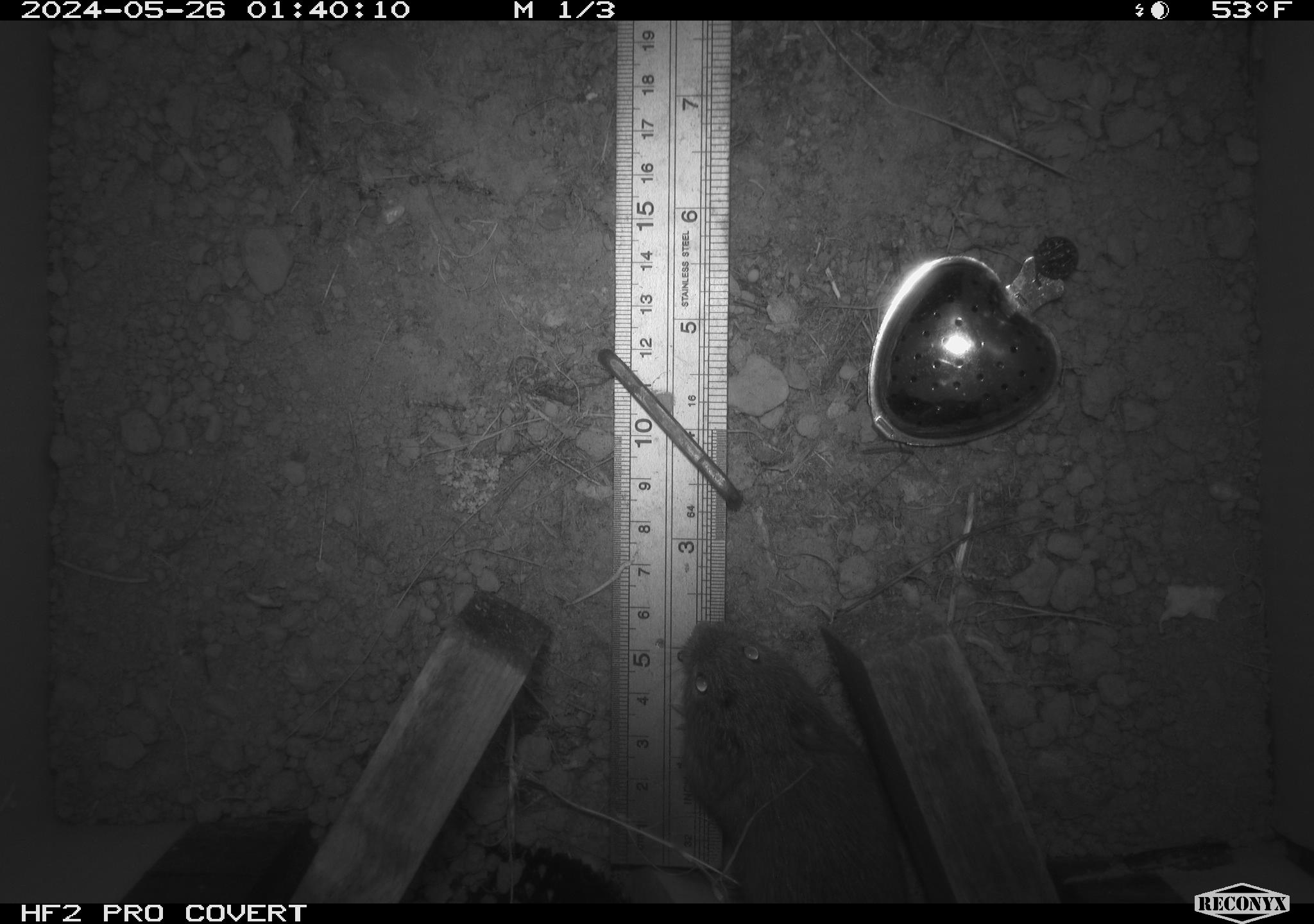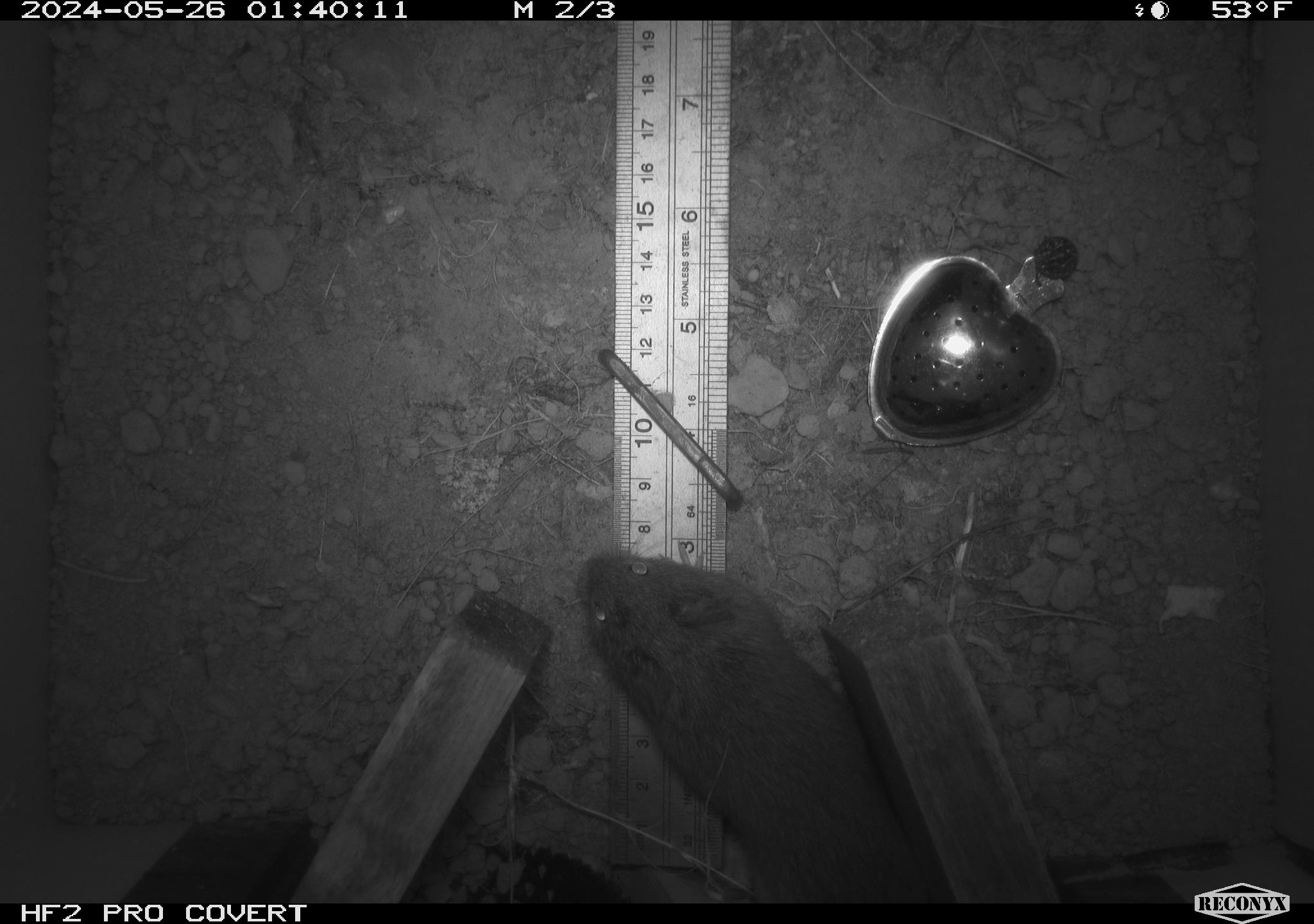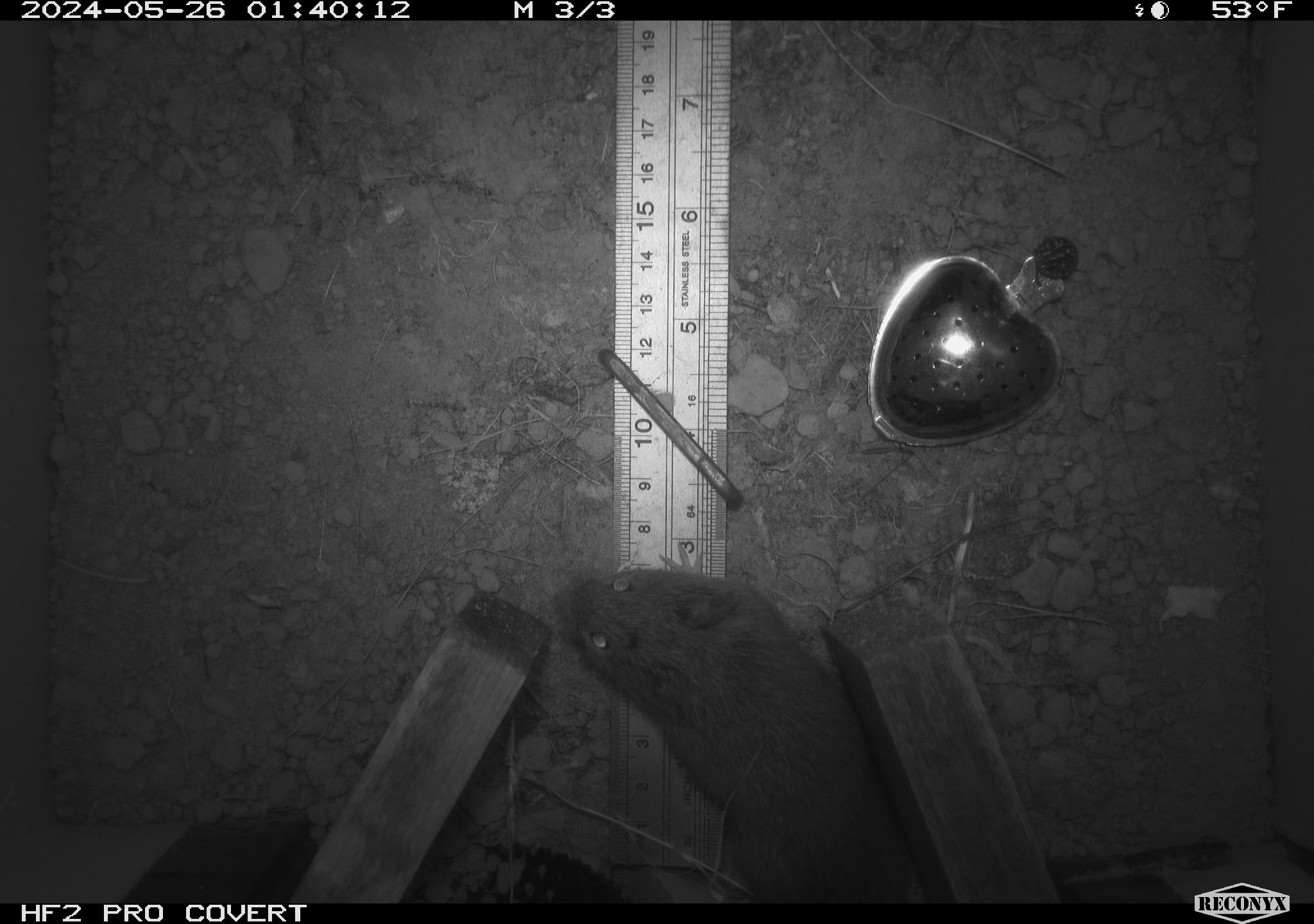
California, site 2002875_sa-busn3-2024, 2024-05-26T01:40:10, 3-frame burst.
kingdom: Animalia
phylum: Chordata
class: Mammalia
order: Rodentia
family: Cricetidae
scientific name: Arvicolinae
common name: voles, lemmings, and muskrats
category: arvicolinae subfamily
Arvicolinae subfamily (voles, lemmings, and muskrats) (Arvicolinae).